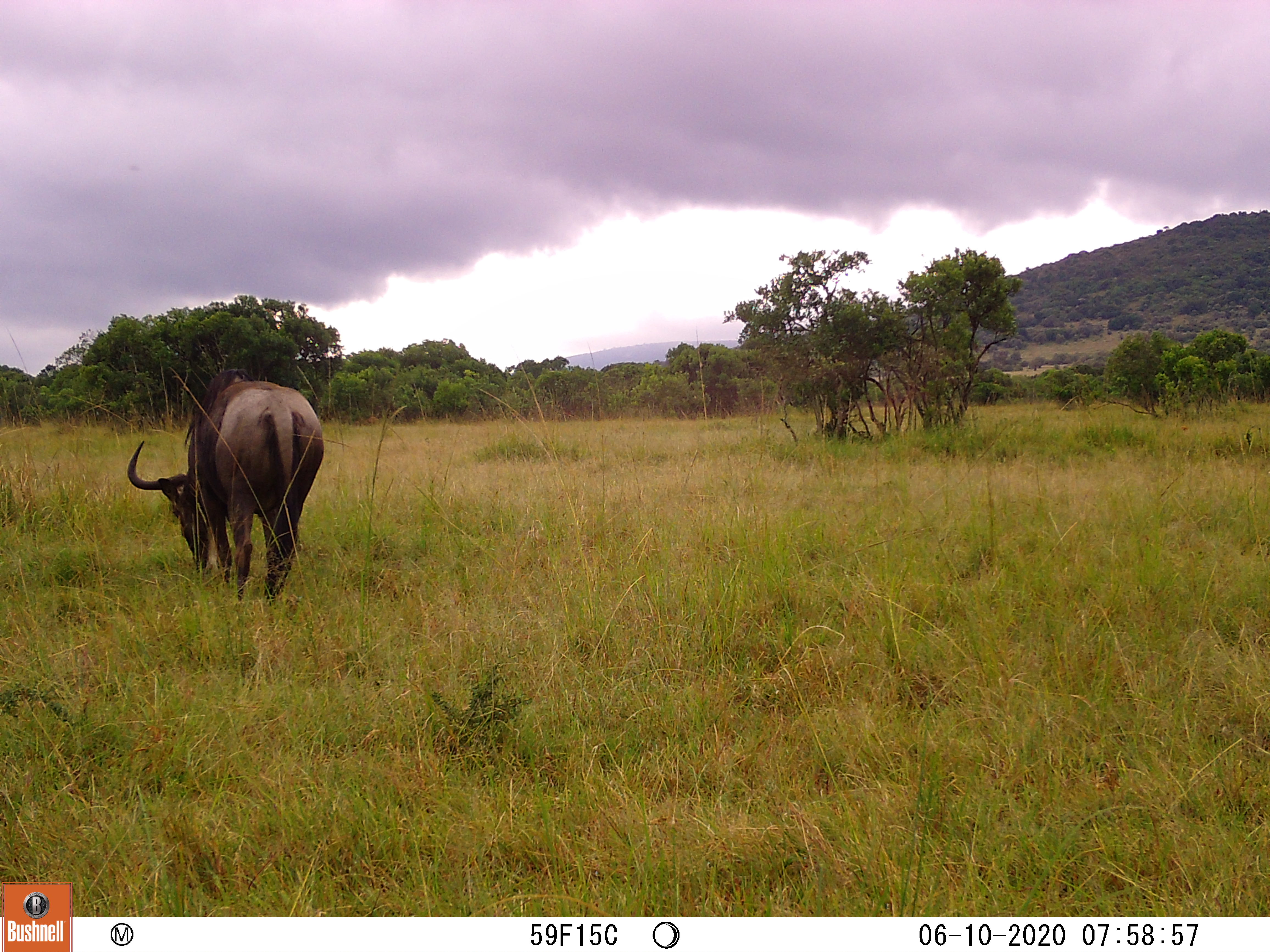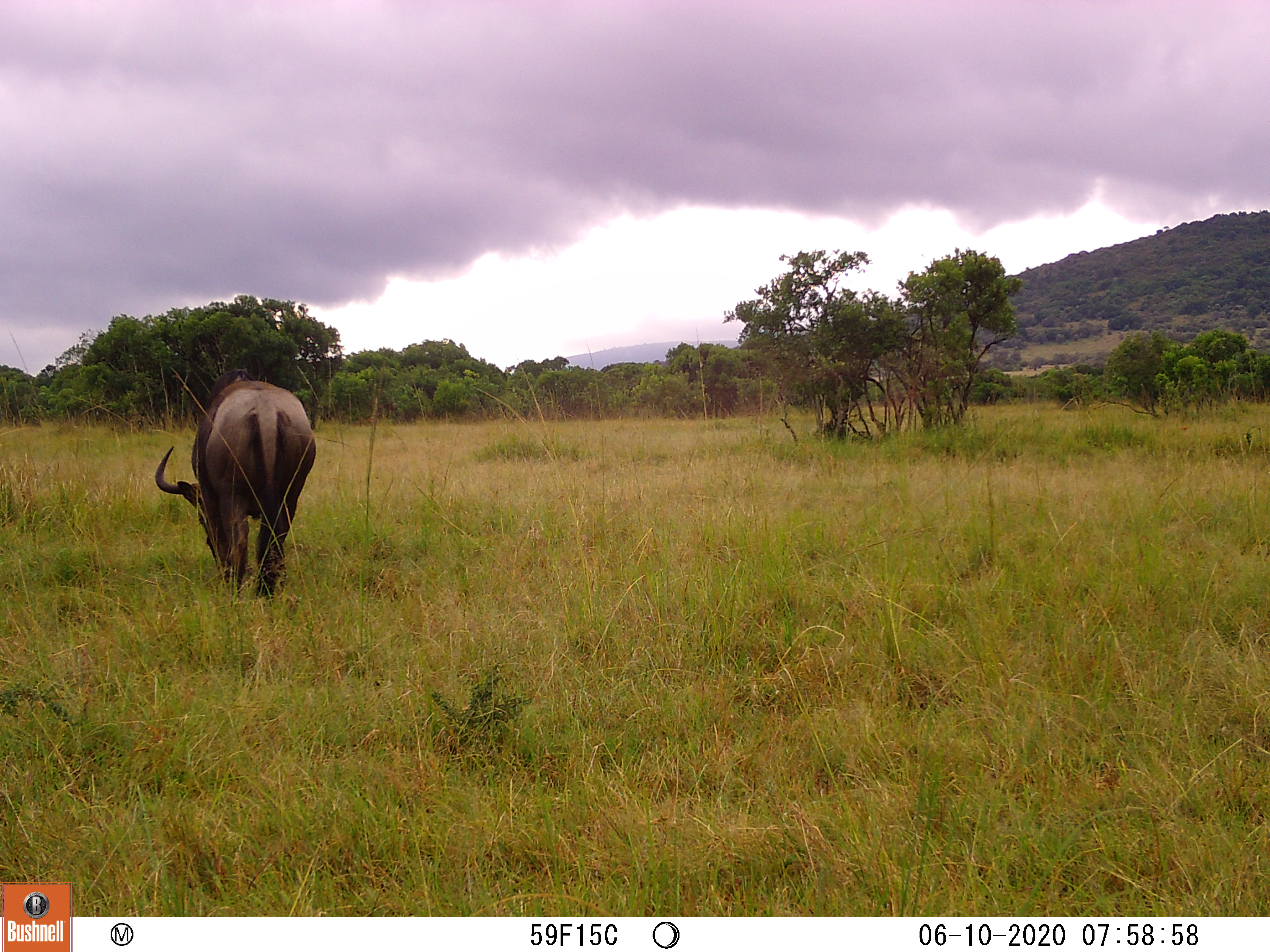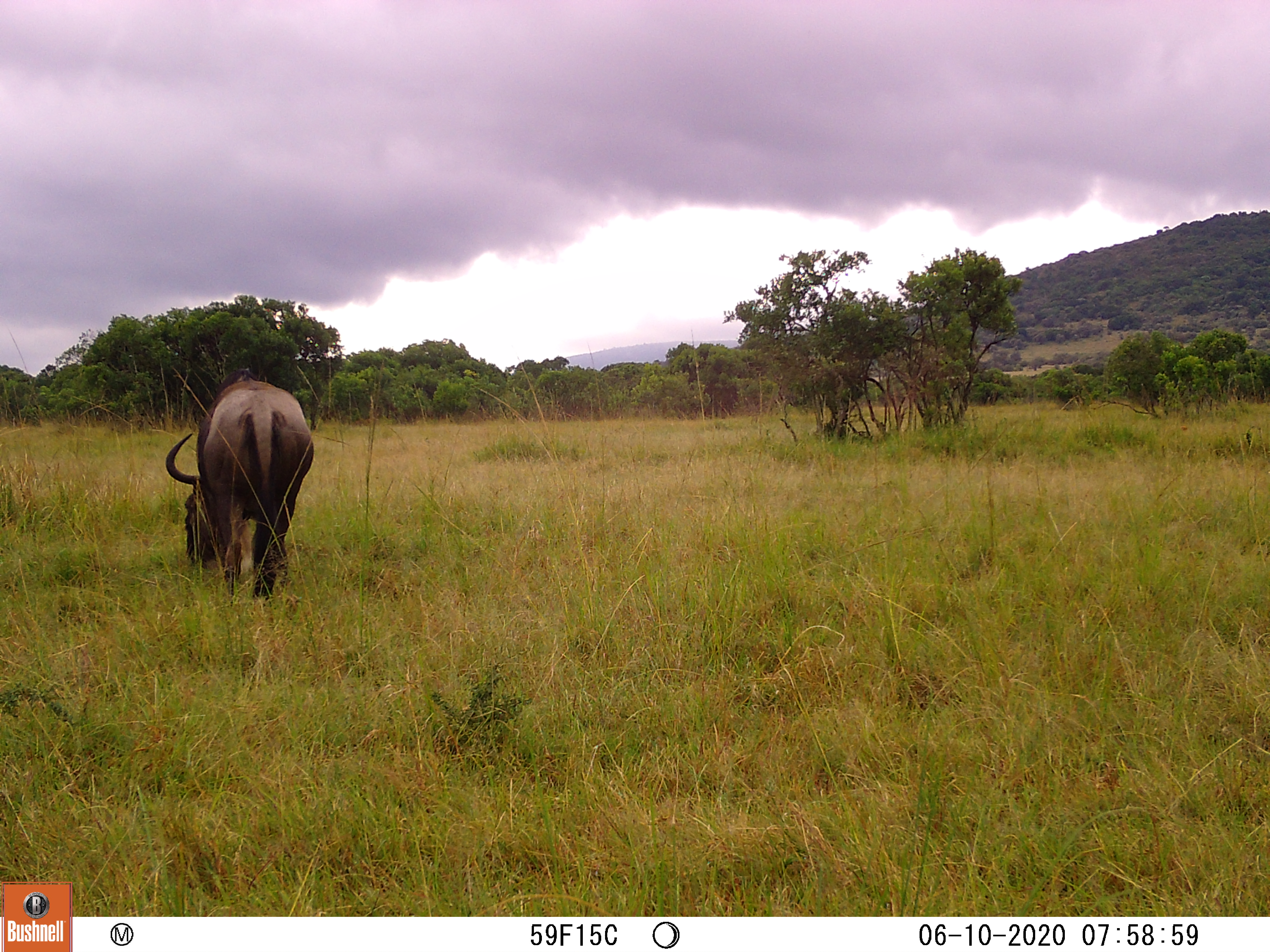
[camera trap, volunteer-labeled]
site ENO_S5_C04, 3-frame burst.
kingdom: Animalia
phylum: Chordata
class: Mammalia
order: Artiodactyla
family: Bovidae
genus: Connochaetes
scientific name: Connochaetes taurinus taurinus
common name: blue wildebeest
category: wildebeestblue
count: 1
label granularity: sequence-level